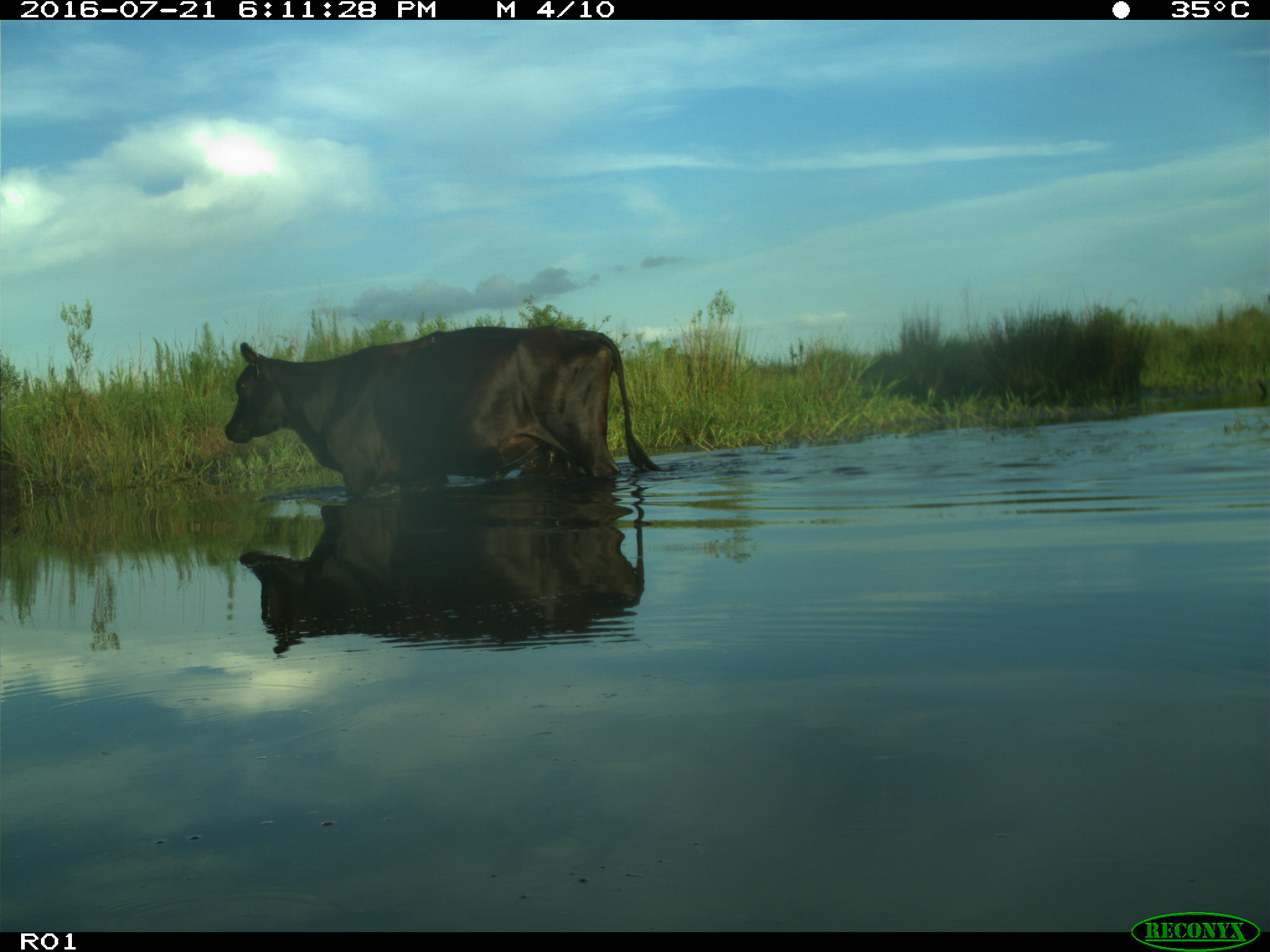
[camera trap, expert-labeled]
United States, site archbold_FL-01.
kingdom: Animalia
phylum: Chordata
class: Mammalia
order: Artiodactyla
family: Bovidae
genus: Bos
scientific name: Bos taurus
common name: domestic cow